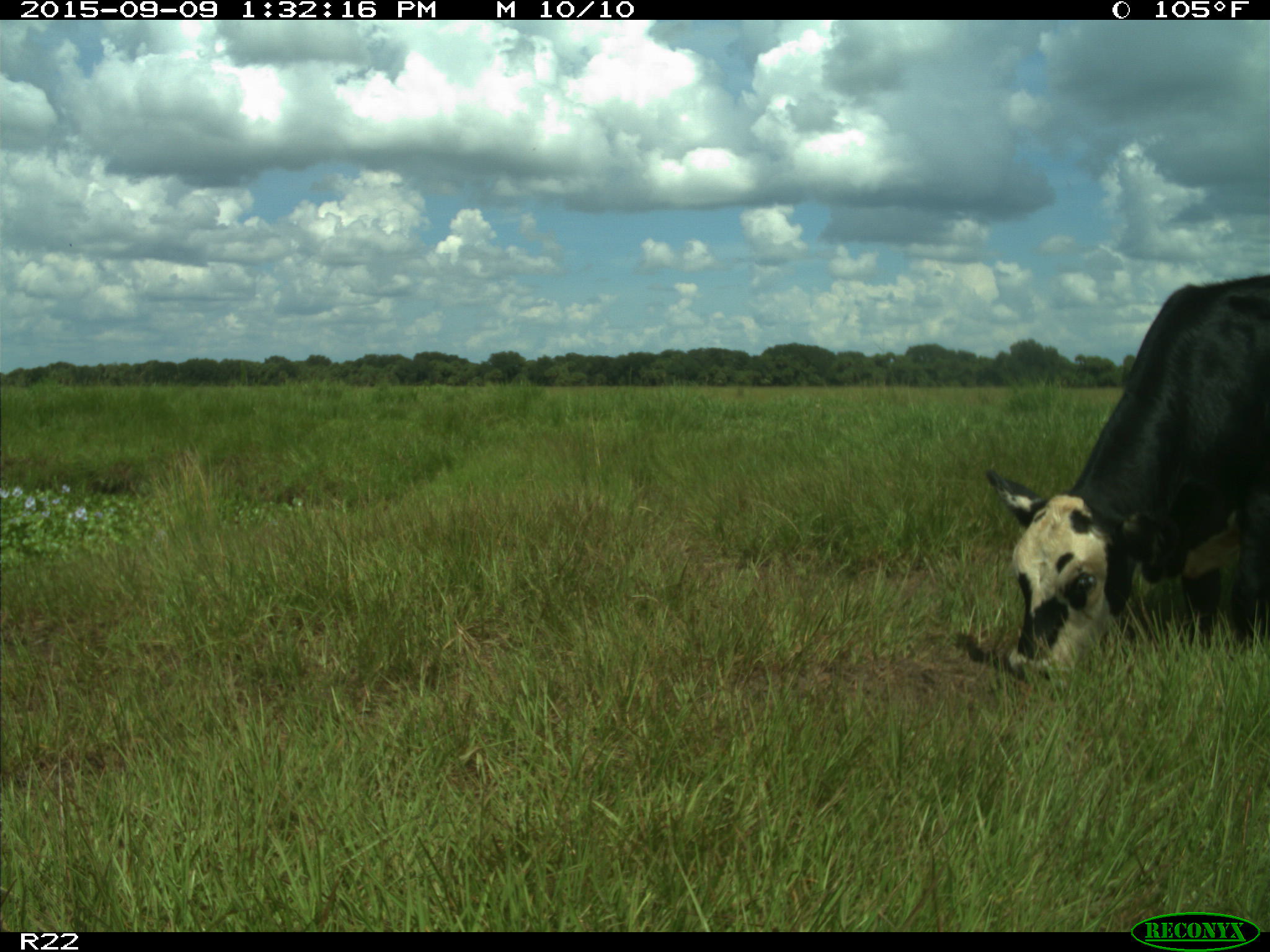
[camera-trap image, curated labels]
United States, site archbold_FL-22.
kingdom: Animalia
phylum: Chordata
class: Mammalia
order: Artiodactyla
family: Bovidae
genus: Bos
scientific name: Bos taurus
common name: domestic cow